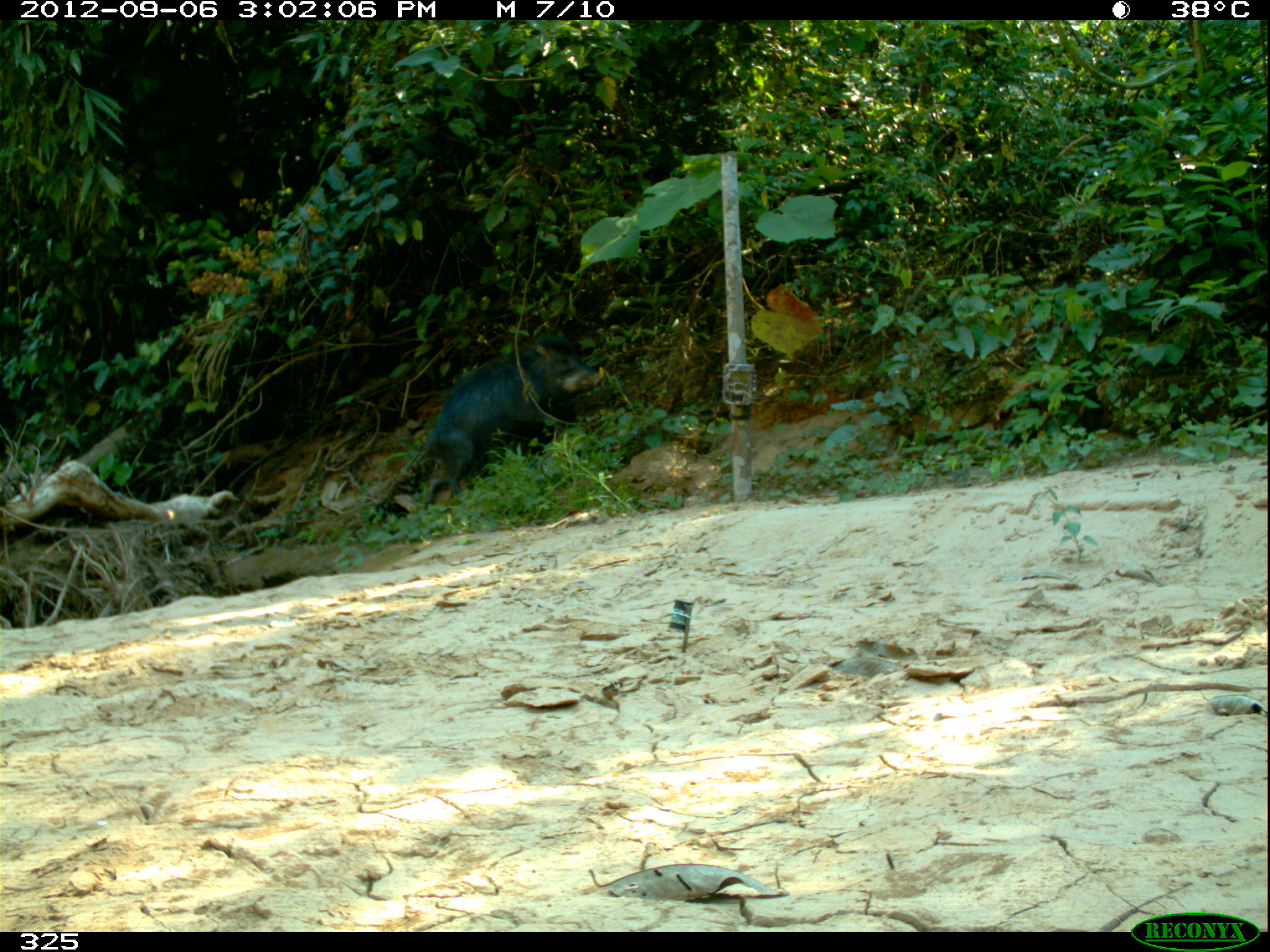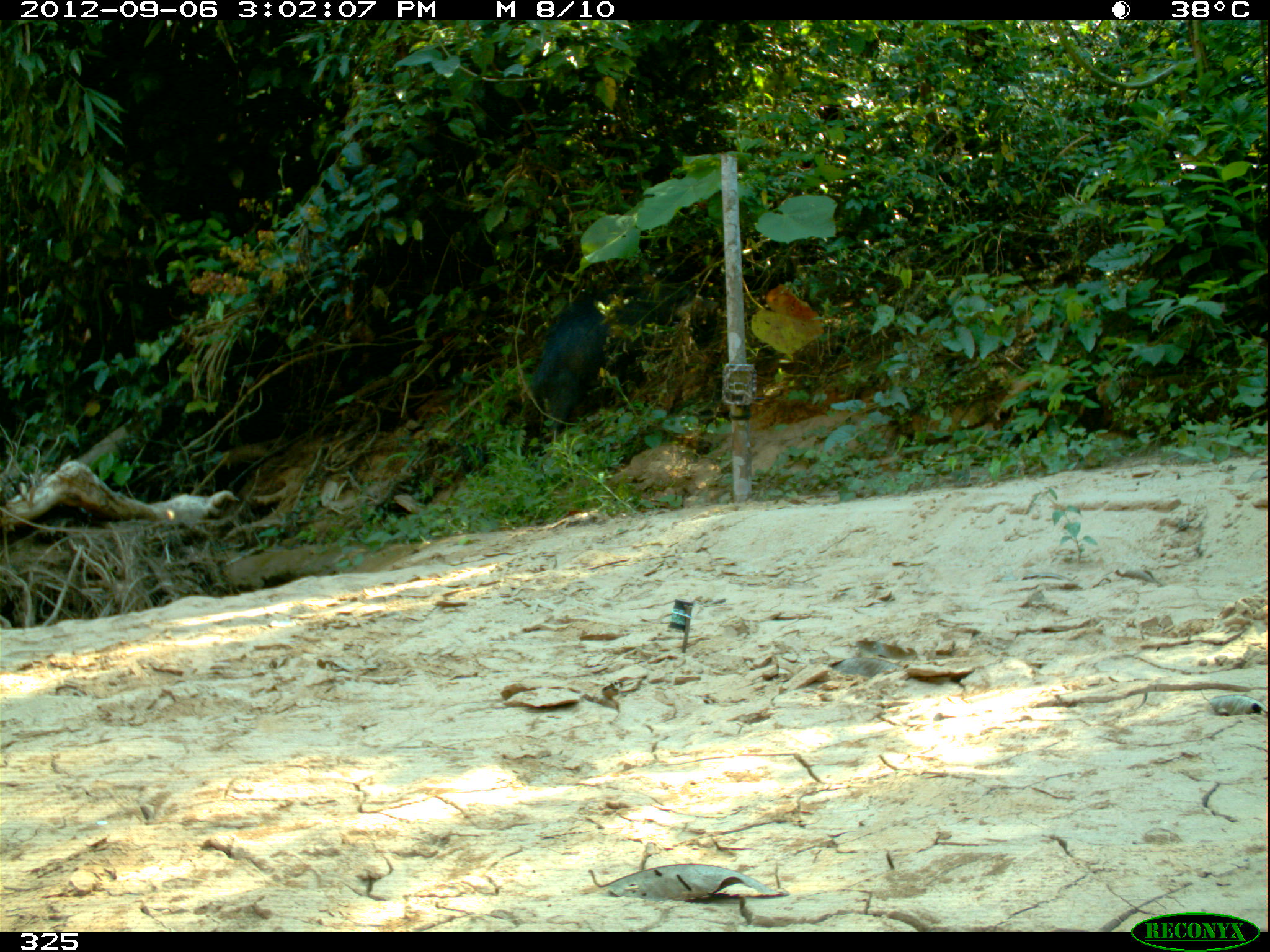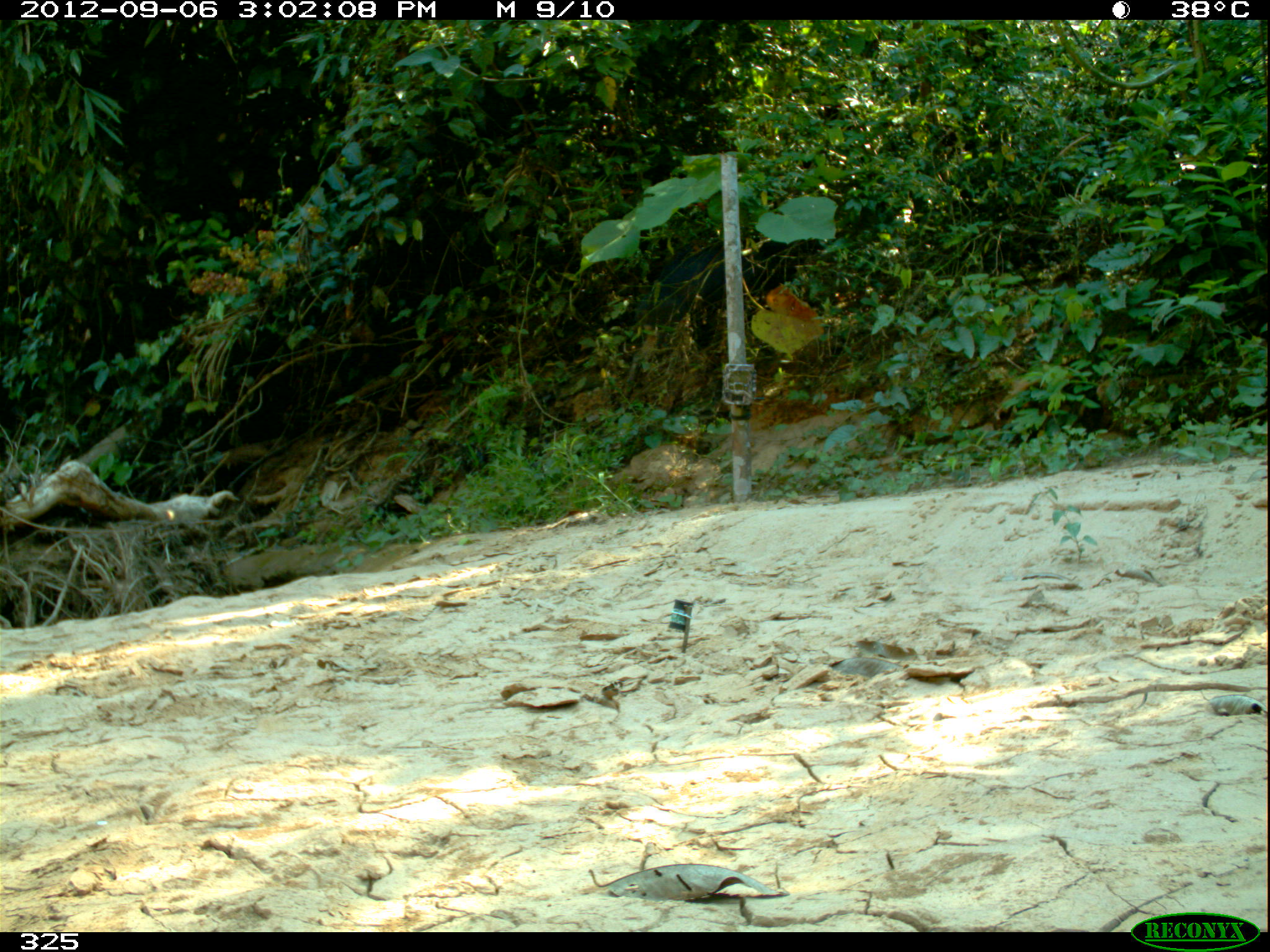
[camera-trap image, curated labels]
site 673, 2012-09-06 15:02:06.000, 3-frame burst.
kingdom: Animalia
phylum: Chordata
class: Mammalia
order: Artiodactyla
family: Tayassuidae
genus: Tayassu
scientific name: Tayassu pecari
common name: white-lipped peccary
Tayassu pecari (white-lipped peccary).